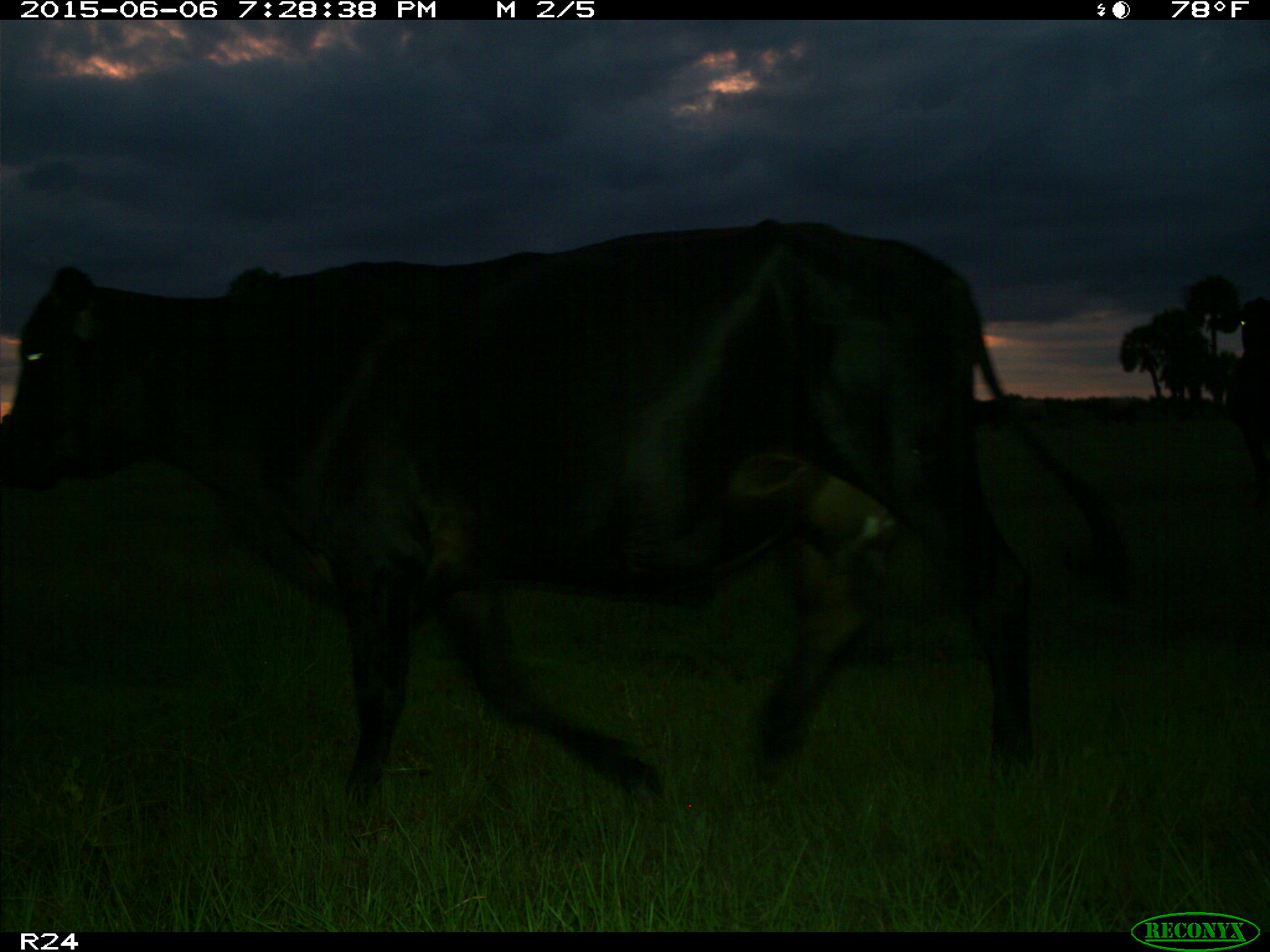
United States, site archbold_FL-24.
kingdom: Animalia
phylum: Chordata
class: Mammalia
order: Artiodactyla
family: Bovidae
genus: Bos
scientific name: Bos taurus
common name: domestic cow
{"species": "Bos taurus (domestic cow)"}